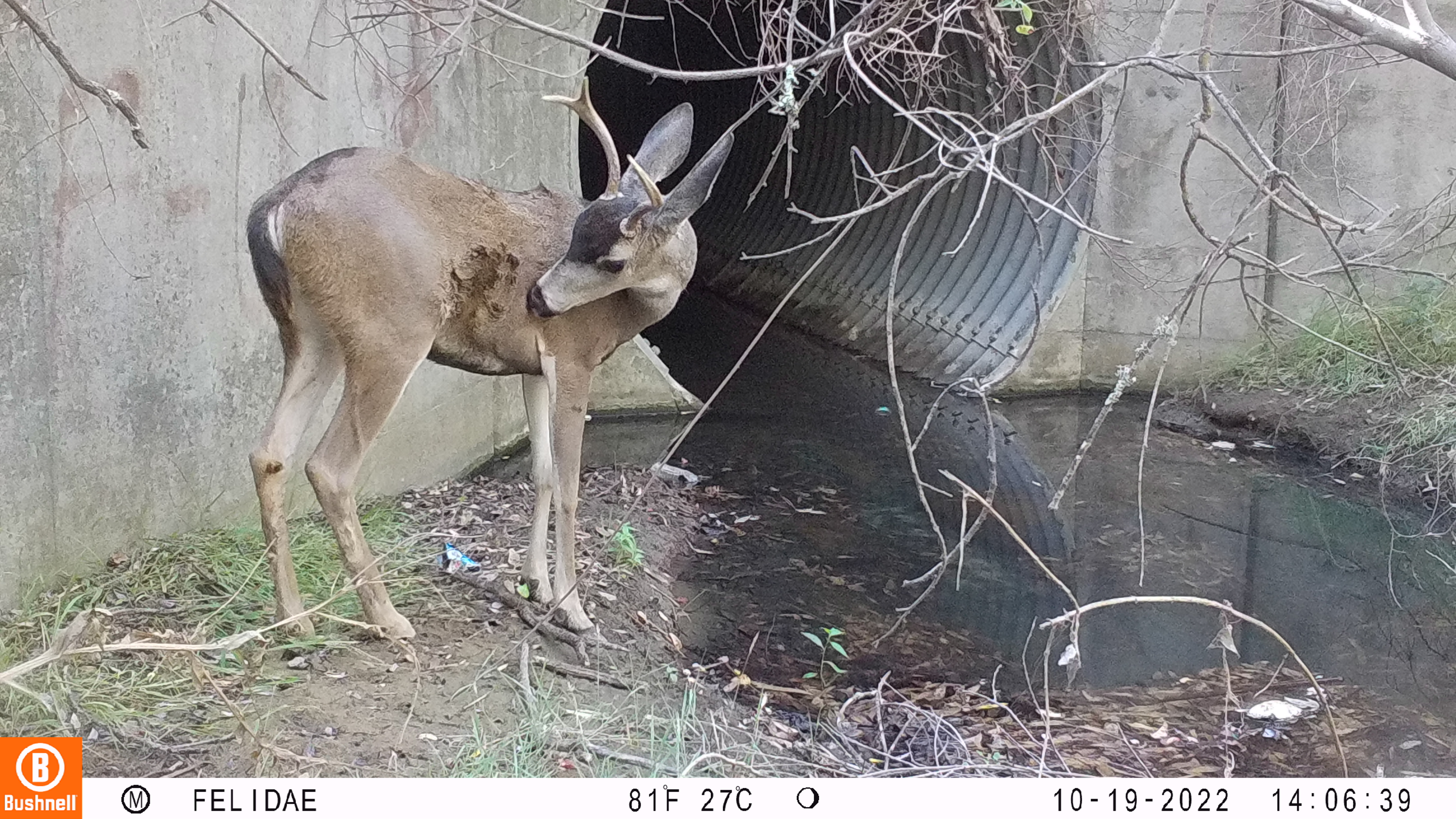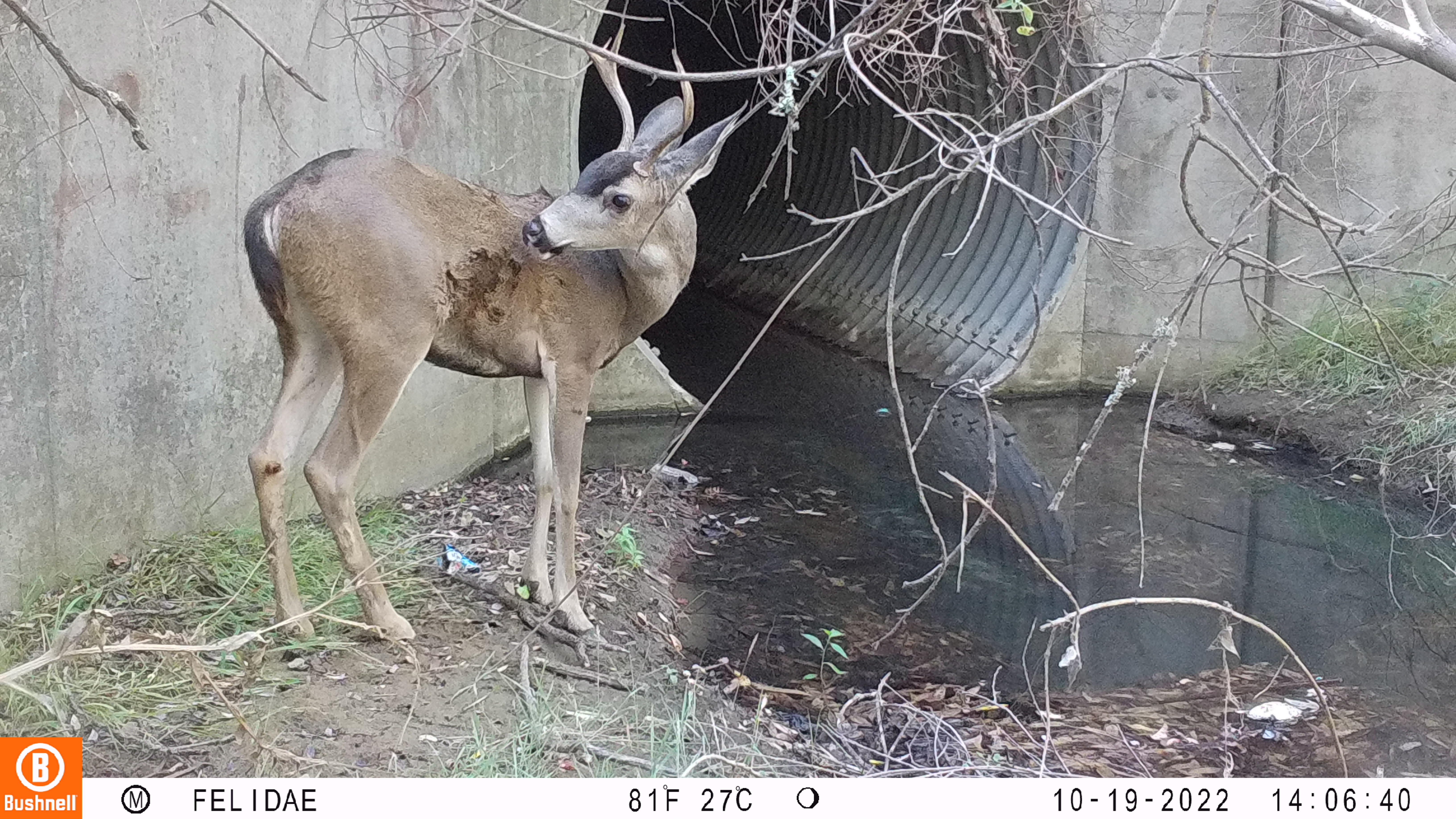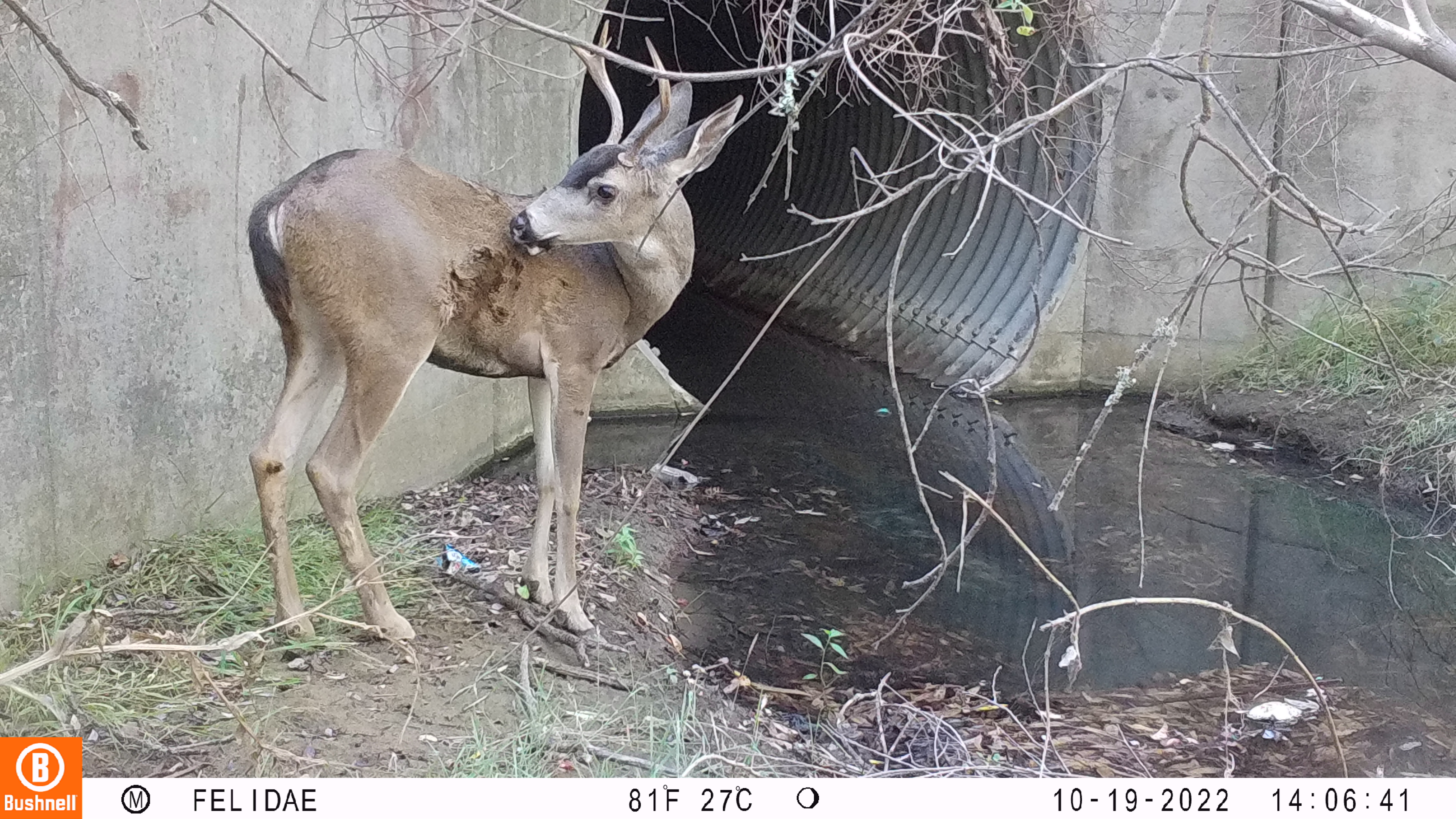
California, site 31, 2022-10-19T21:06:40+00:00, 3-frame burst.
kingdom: Animalia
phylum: Chordata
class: Mammalia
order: Artiodactyla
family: Cervidae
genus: Odocoileus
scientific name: Odocoileus hemionus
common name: mule deer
Mule deer (Odocoileus hemionus).